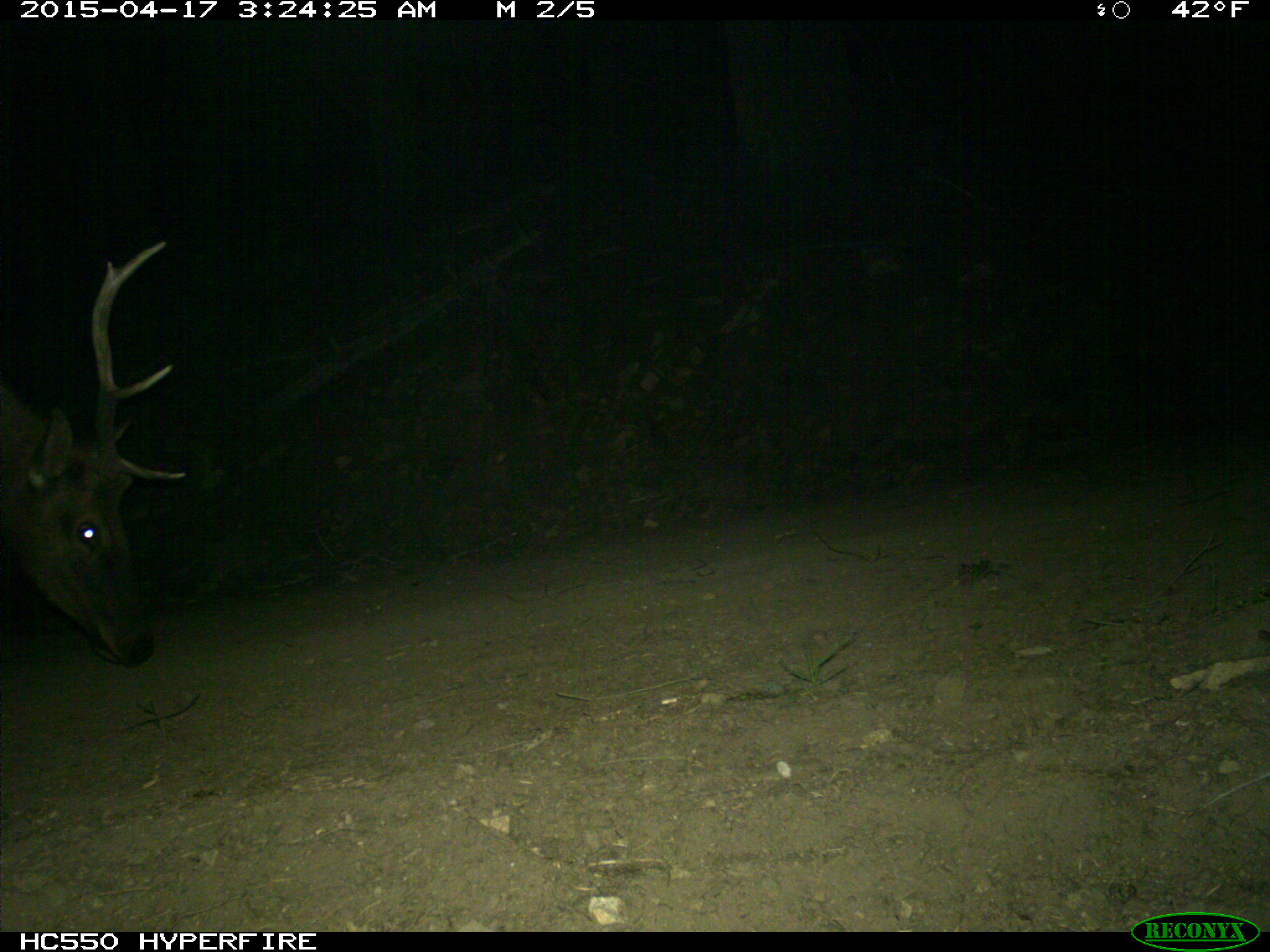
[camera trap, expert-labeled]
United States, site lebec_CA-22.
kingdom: Animalia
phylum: Chordata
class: Mammalia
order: Artiodactyla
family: Cervidae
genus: Cervus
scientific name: Cervus canadensis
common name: elk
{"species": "Cervus canadensis (elk)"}